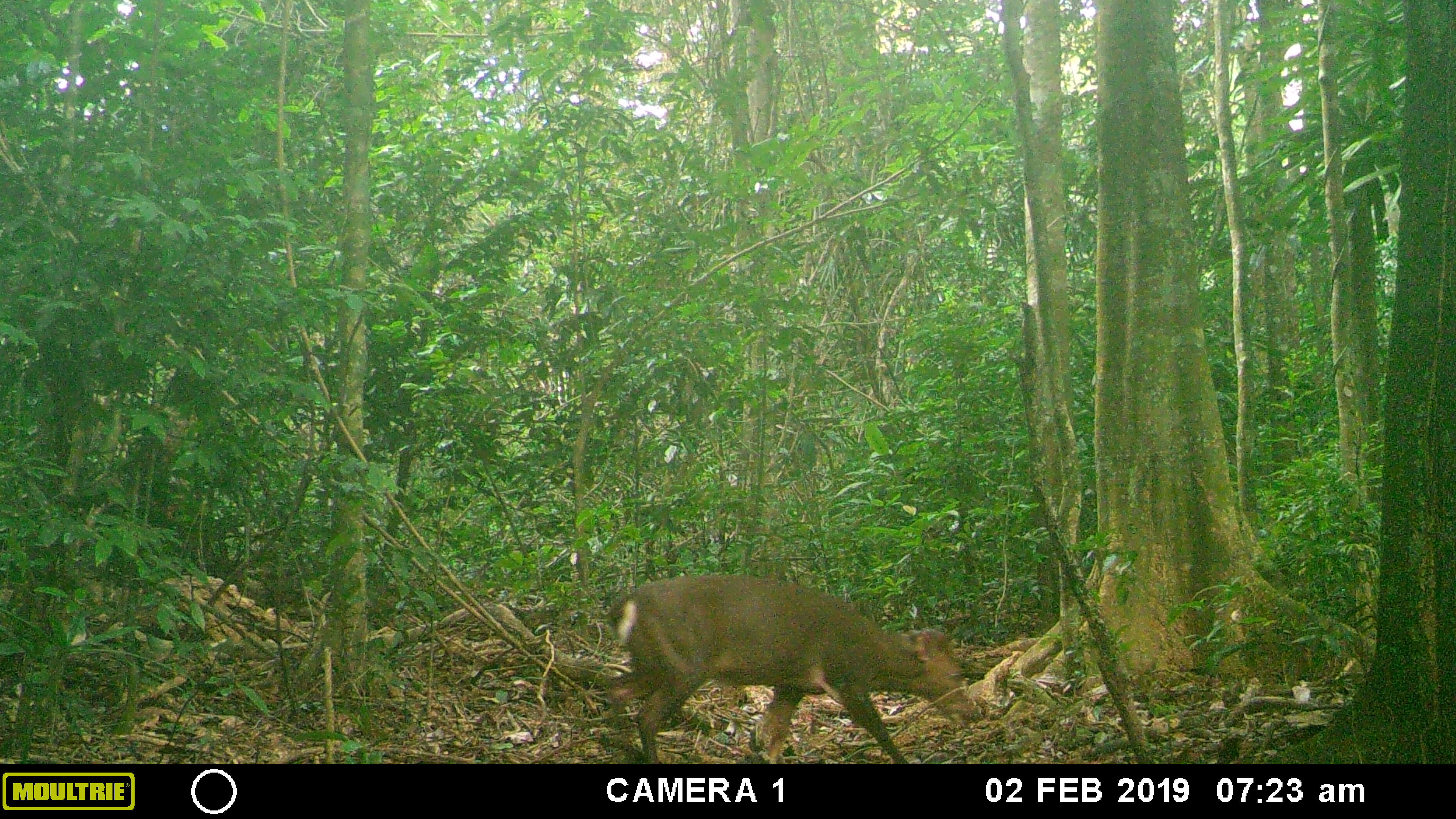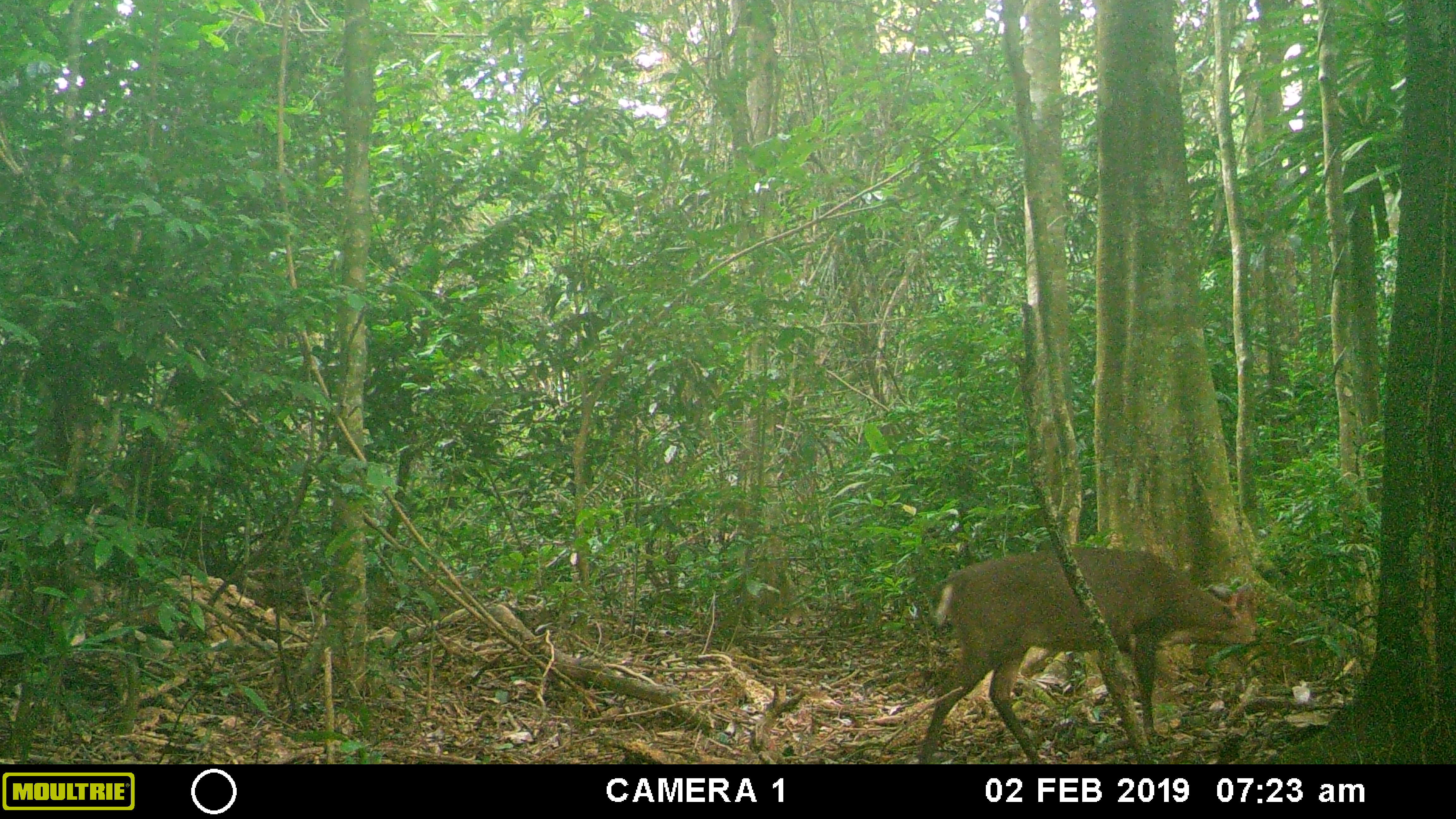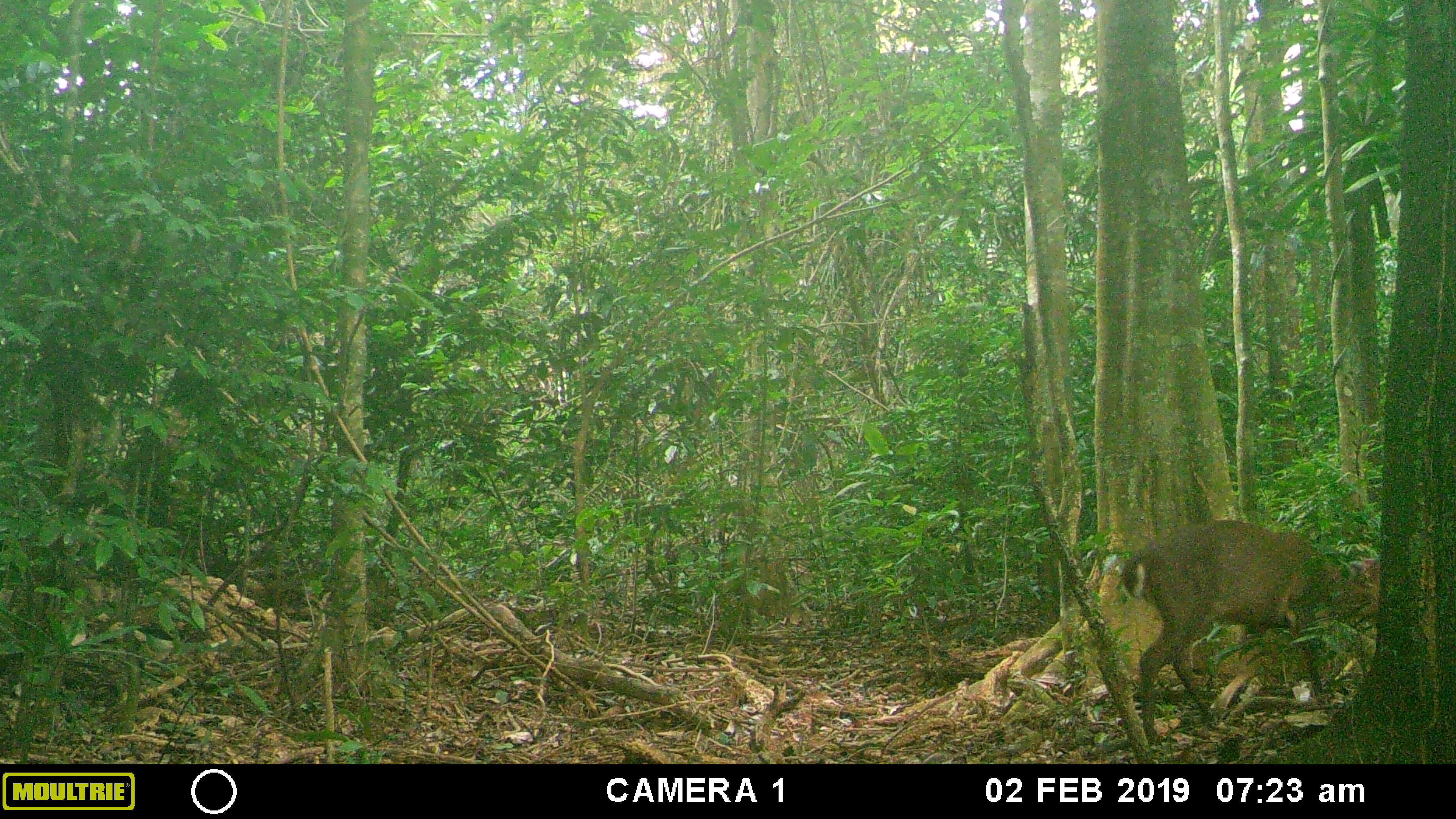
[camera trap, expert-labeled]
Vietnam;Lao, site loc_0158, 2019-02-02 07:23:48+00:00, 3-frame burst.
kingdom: Animalia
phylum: Chordata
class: Mammalia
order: Artiodactyla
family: Cervidae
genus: Muntiacus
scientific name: Muntiacus vuquangensis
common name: large-antlered muntjac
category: large antlered muntjac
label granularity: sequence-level